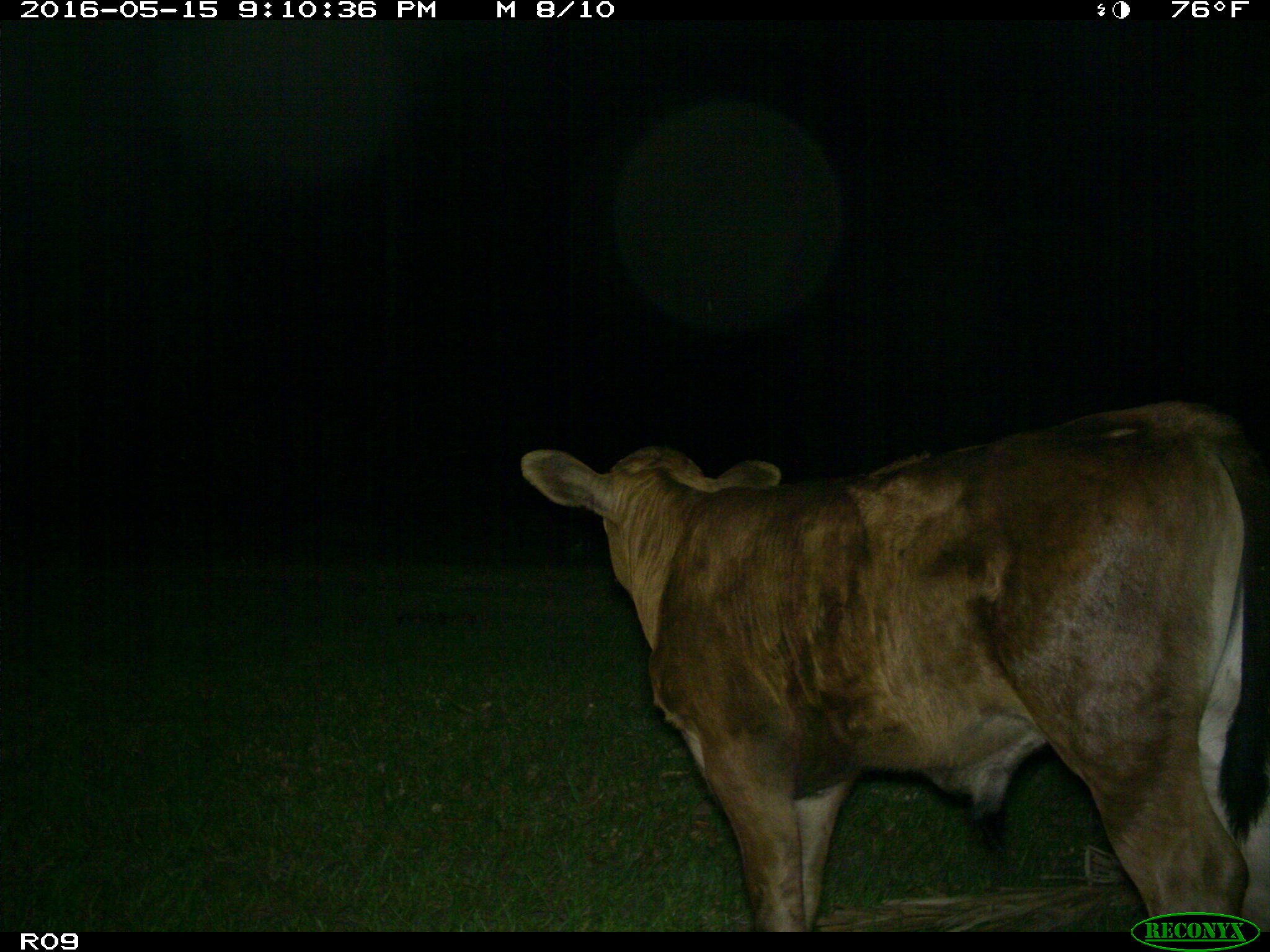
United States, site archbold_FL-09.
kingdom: Animalia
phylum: Chordata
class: Mammalia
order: Artiodactyla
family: Bovidae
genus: Bos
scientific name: Bos taurus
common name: domestic cow